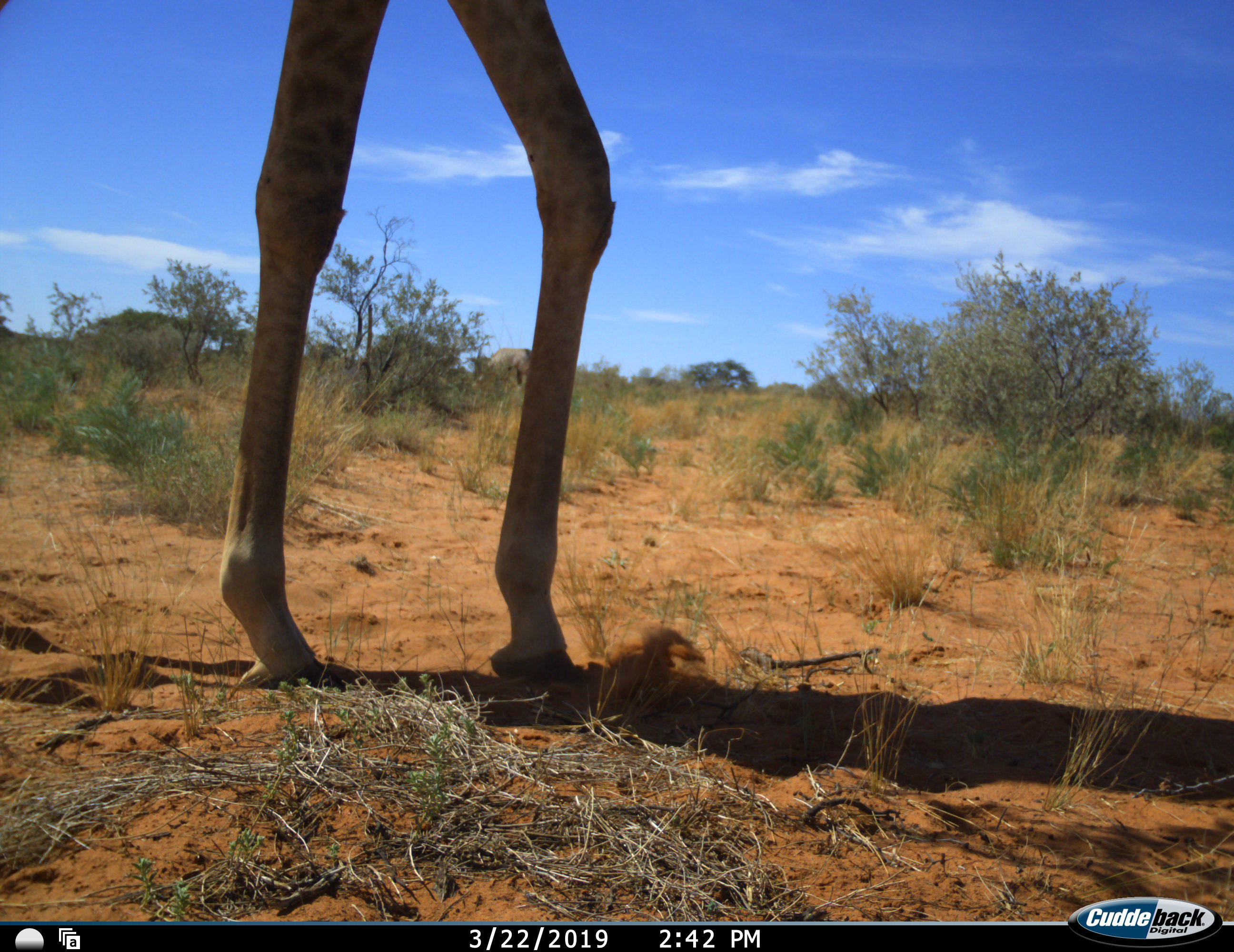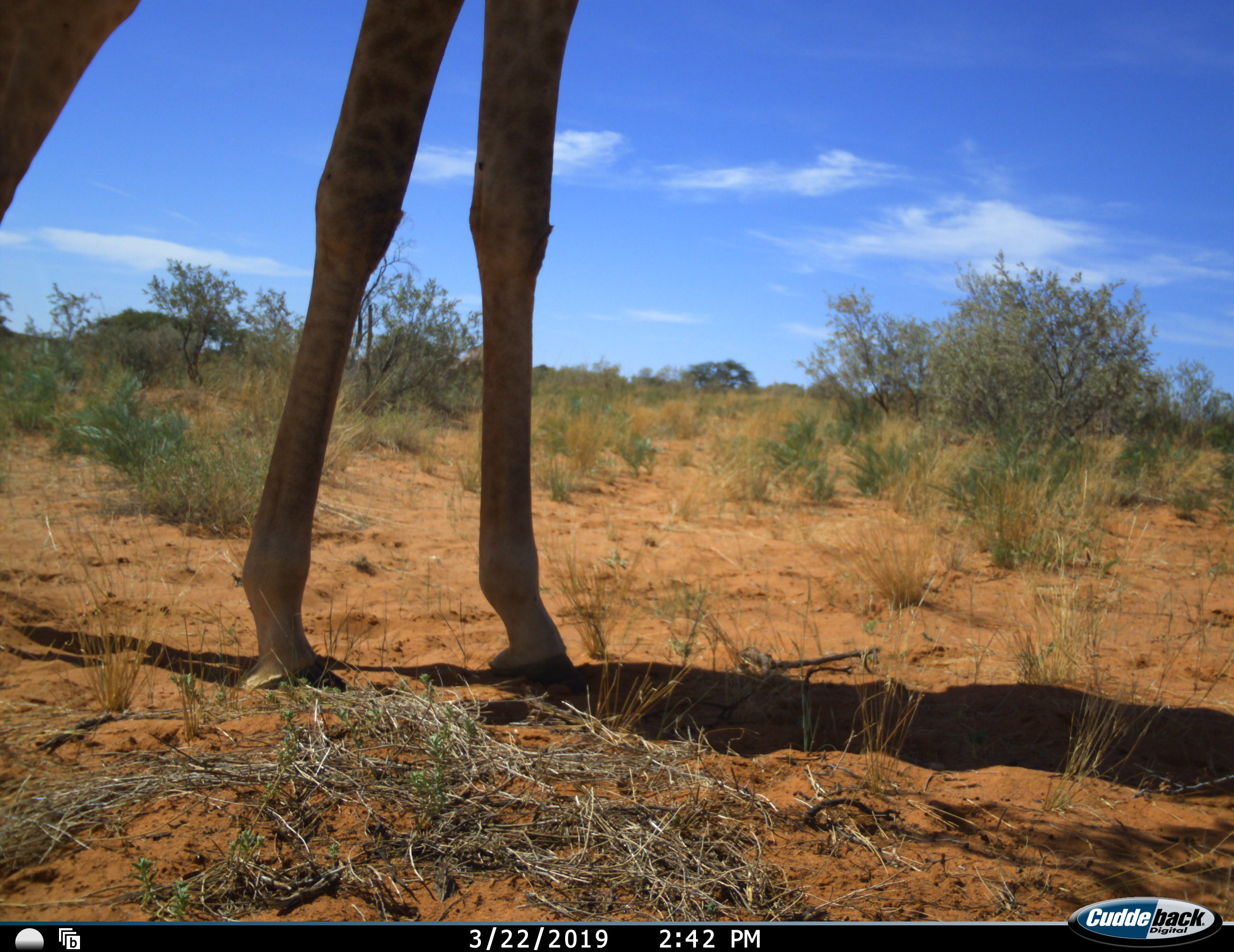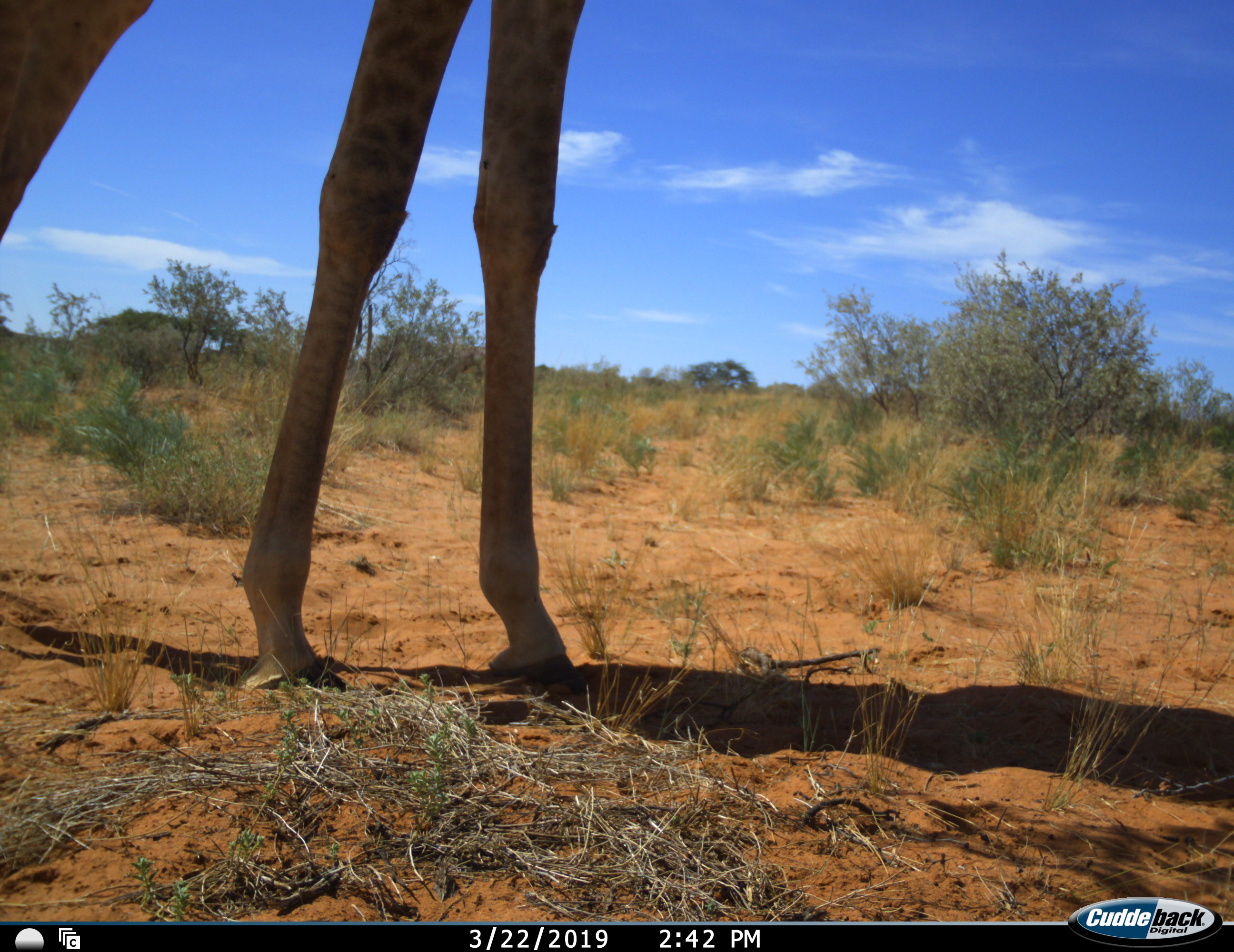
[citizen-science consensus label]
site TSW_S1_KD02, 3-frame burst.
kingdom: Animalia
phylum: Chordata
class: Mammalia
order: Artiodactyla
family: Giraffidae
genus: Giraffa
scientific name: Giraffa camelopardalis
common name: giraffe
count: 1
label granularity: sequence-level